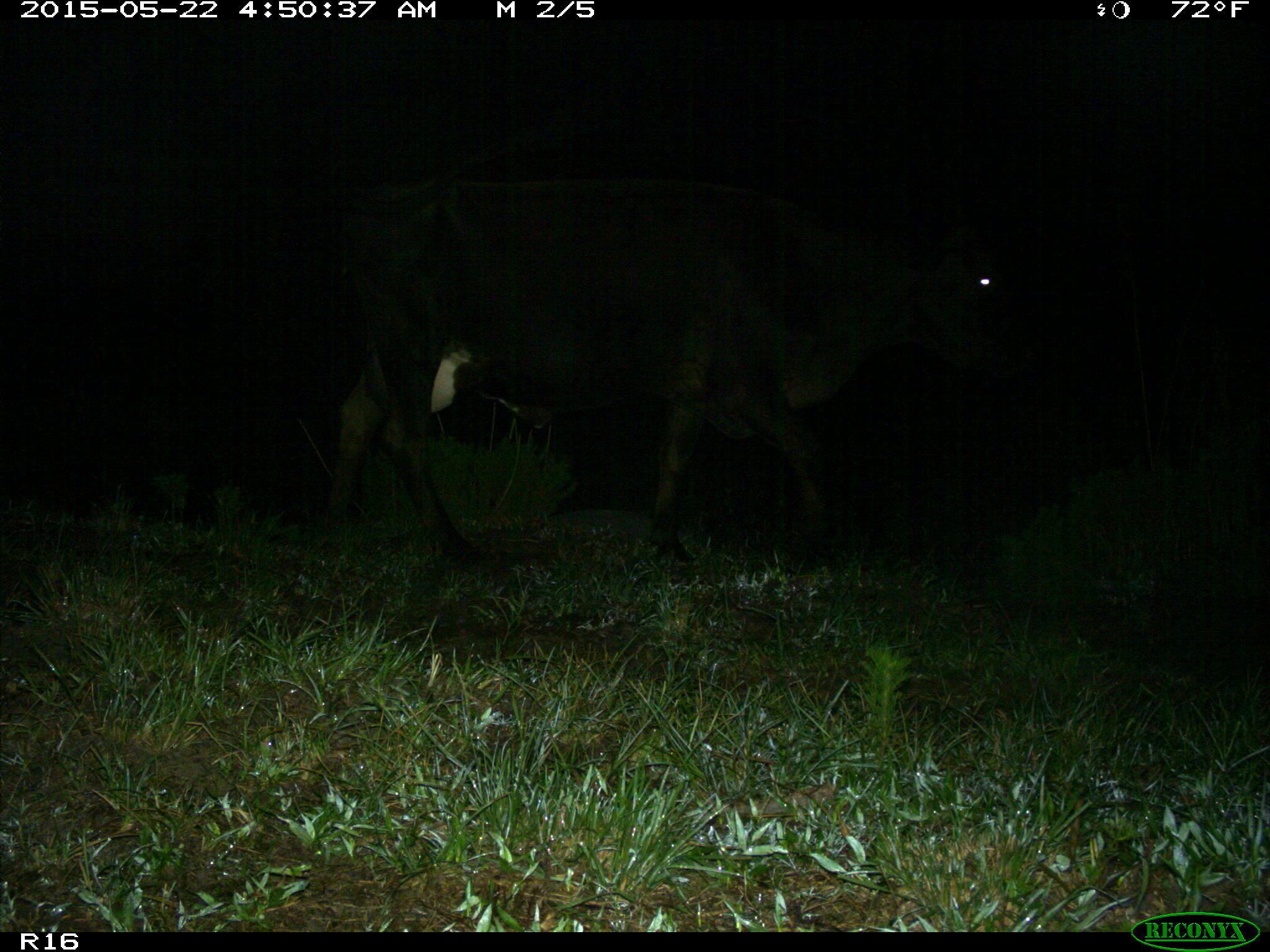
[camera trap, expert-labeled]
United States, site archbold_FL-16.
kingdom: Animalia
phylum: Chordata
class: Mammalia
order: Artiodactyla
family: Bovidae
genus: Bos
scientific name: Bos taurus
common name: domestic cow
Bos taurus (domestic cow).